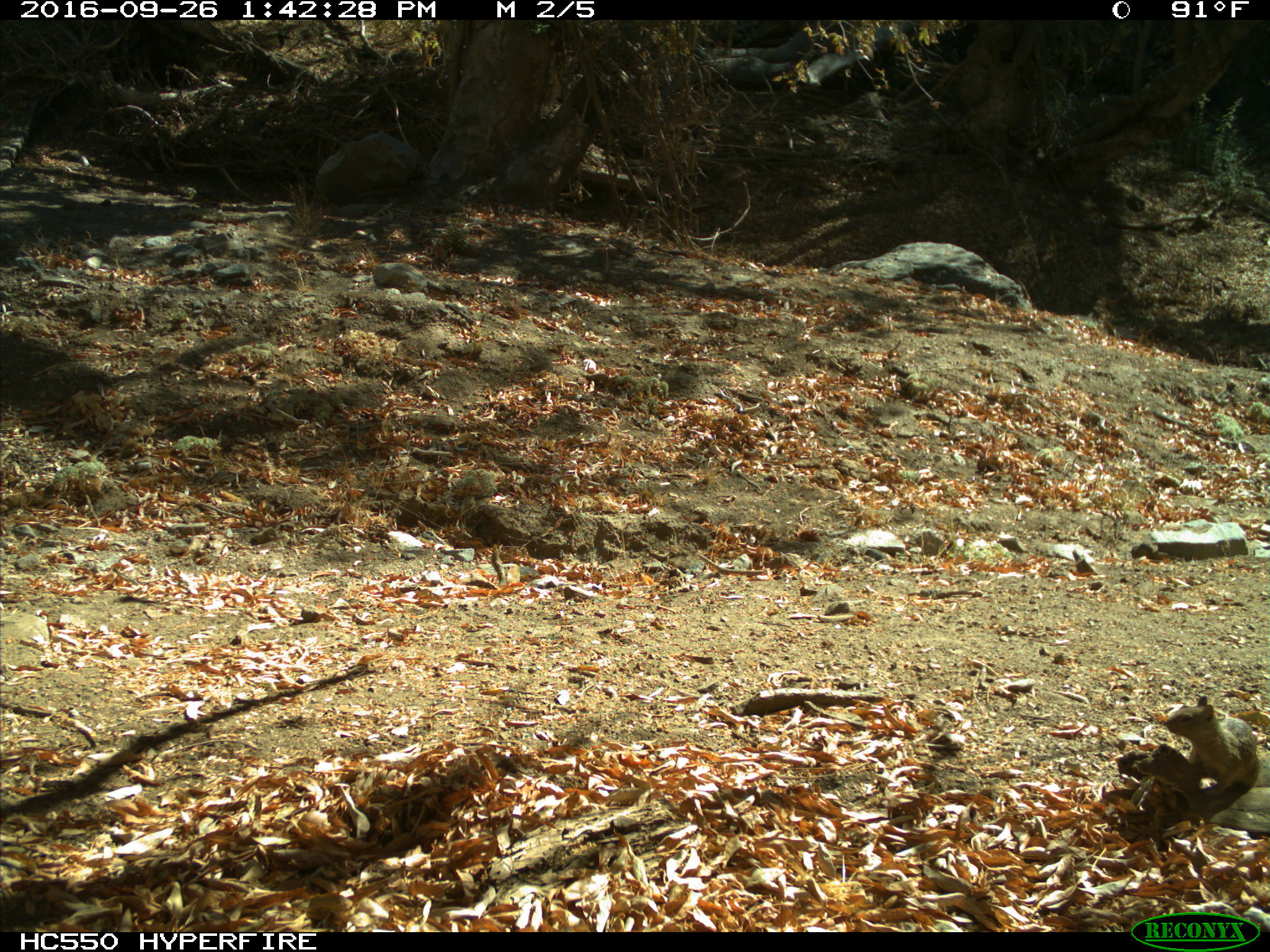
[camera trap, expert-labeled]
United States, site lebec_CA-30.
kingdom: Animalia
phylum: Chordata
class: Mammalia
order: Rodentia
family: Sciuridae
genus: Otospermophilus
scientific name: Otospermophilus beecheyi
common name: california ground squirrel